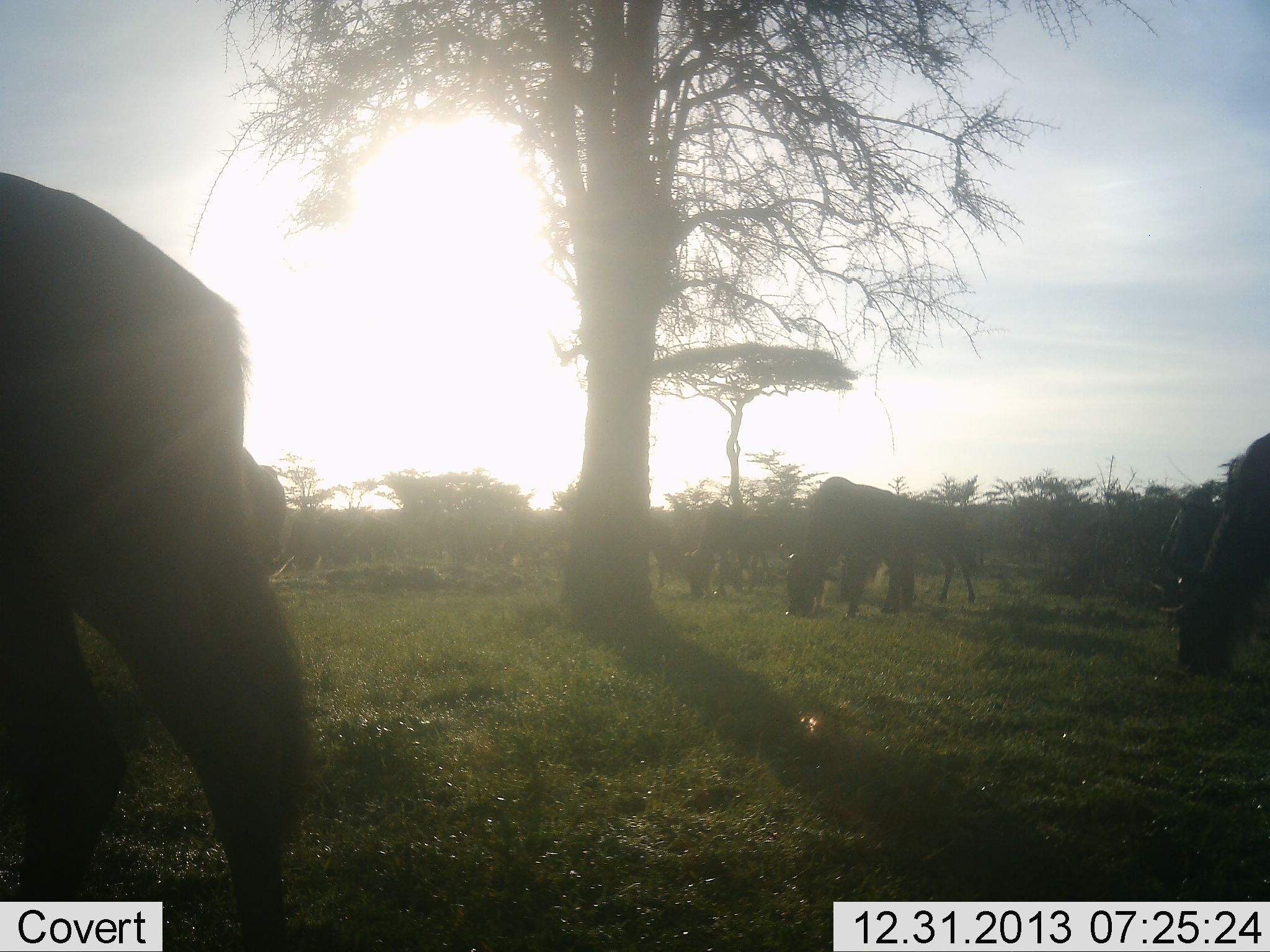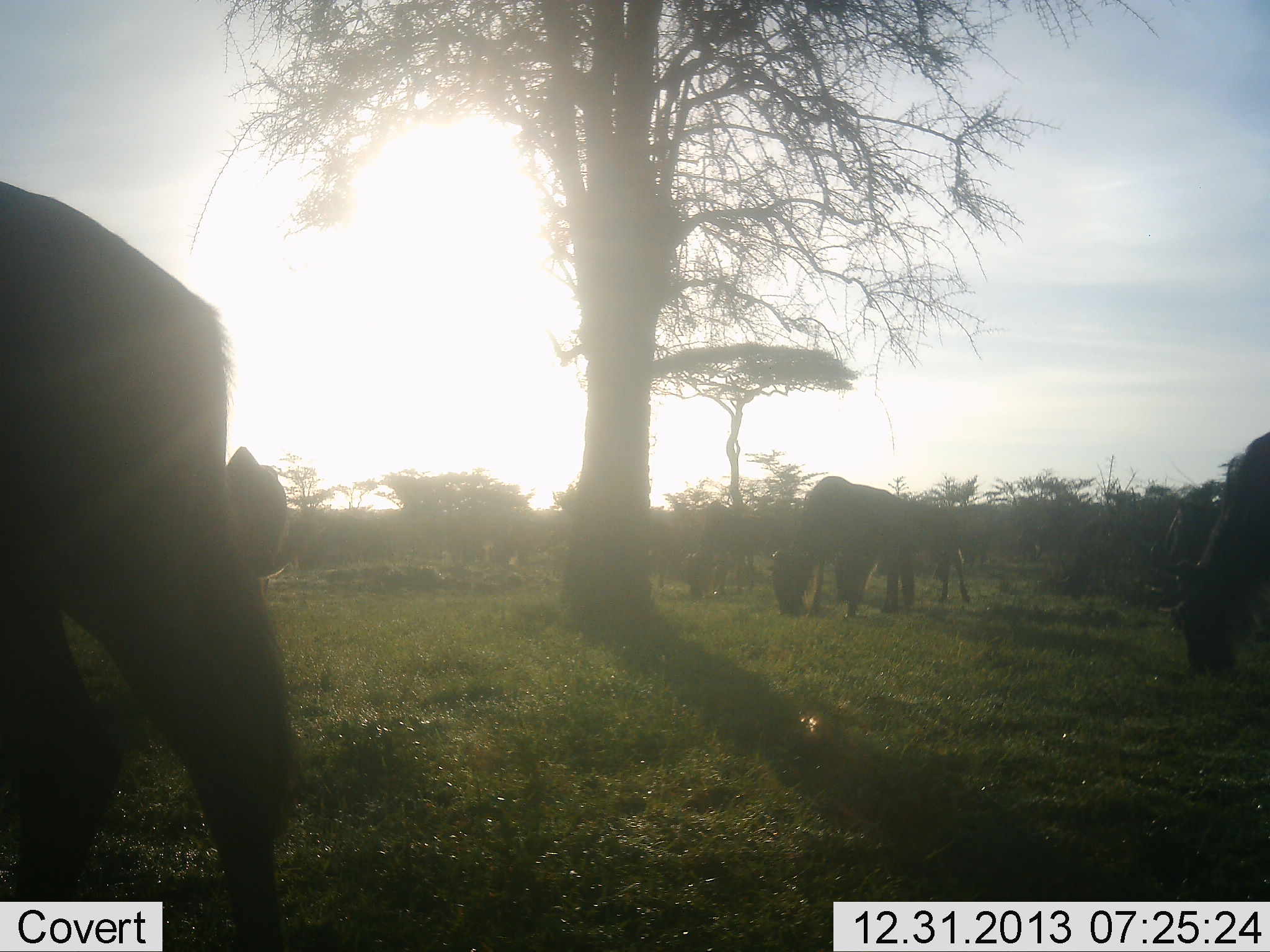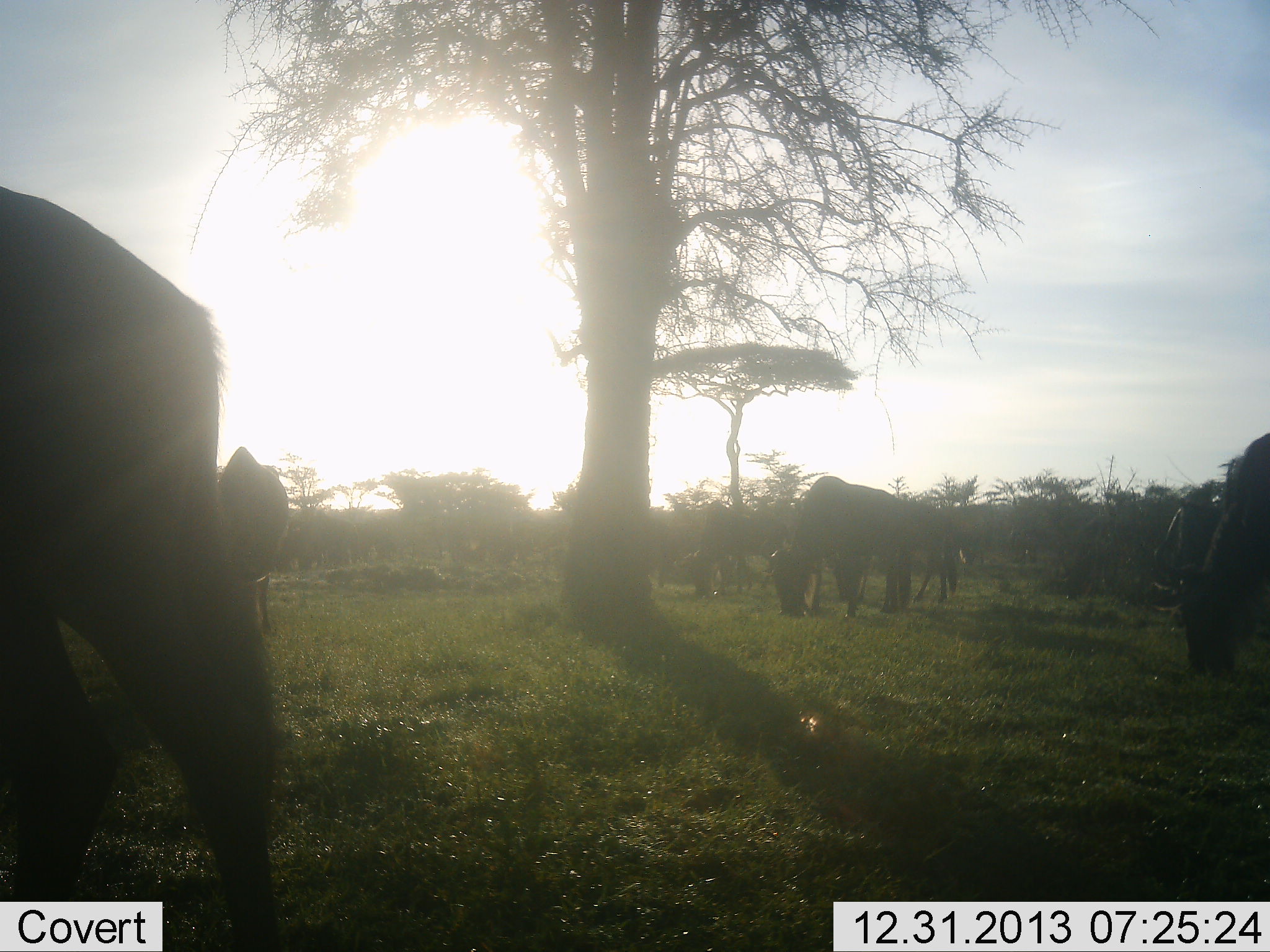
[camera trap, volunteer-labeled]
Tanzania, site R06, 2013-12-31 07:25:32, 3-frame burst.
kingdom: Animalia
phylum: Chordata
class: Mammalia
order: Artiodactyla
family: Bovidae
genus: Connochaetes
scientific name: Connochaetes taurinus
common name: blue wildebeest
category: wildebeest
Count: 11-50.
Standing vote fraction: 40%.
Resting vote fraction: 0%.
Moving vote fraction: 20%.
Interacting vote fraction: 0%.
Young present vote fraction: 0%.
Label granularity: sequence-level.